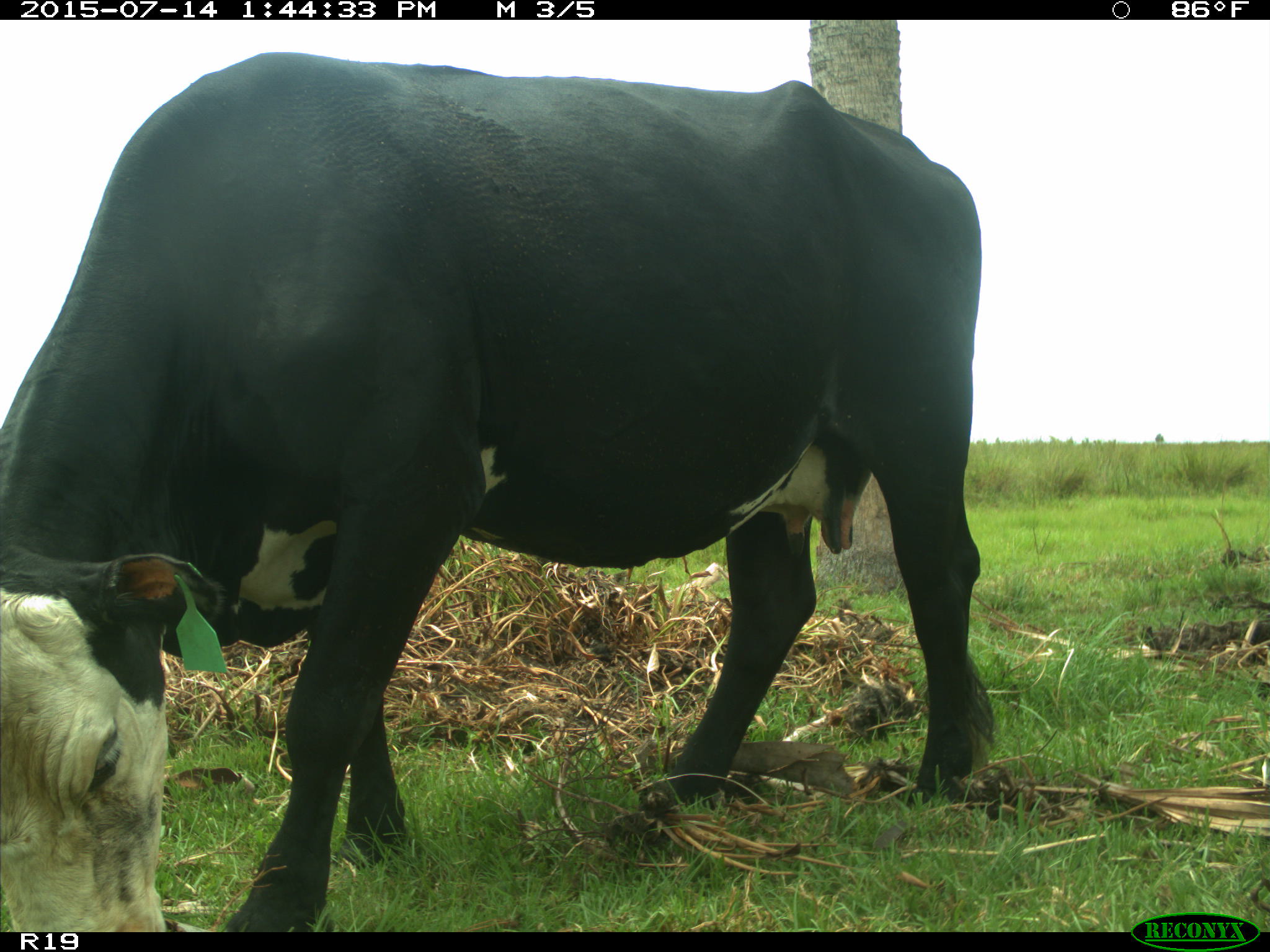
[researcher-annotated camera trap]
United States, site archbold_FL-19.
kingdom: Animalia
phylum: Chordata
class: Mammalia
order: Artiodactyla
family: Bovidae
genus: Bos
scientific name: Bos taurus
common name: domestic cow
Bos taurus (domestic cow).